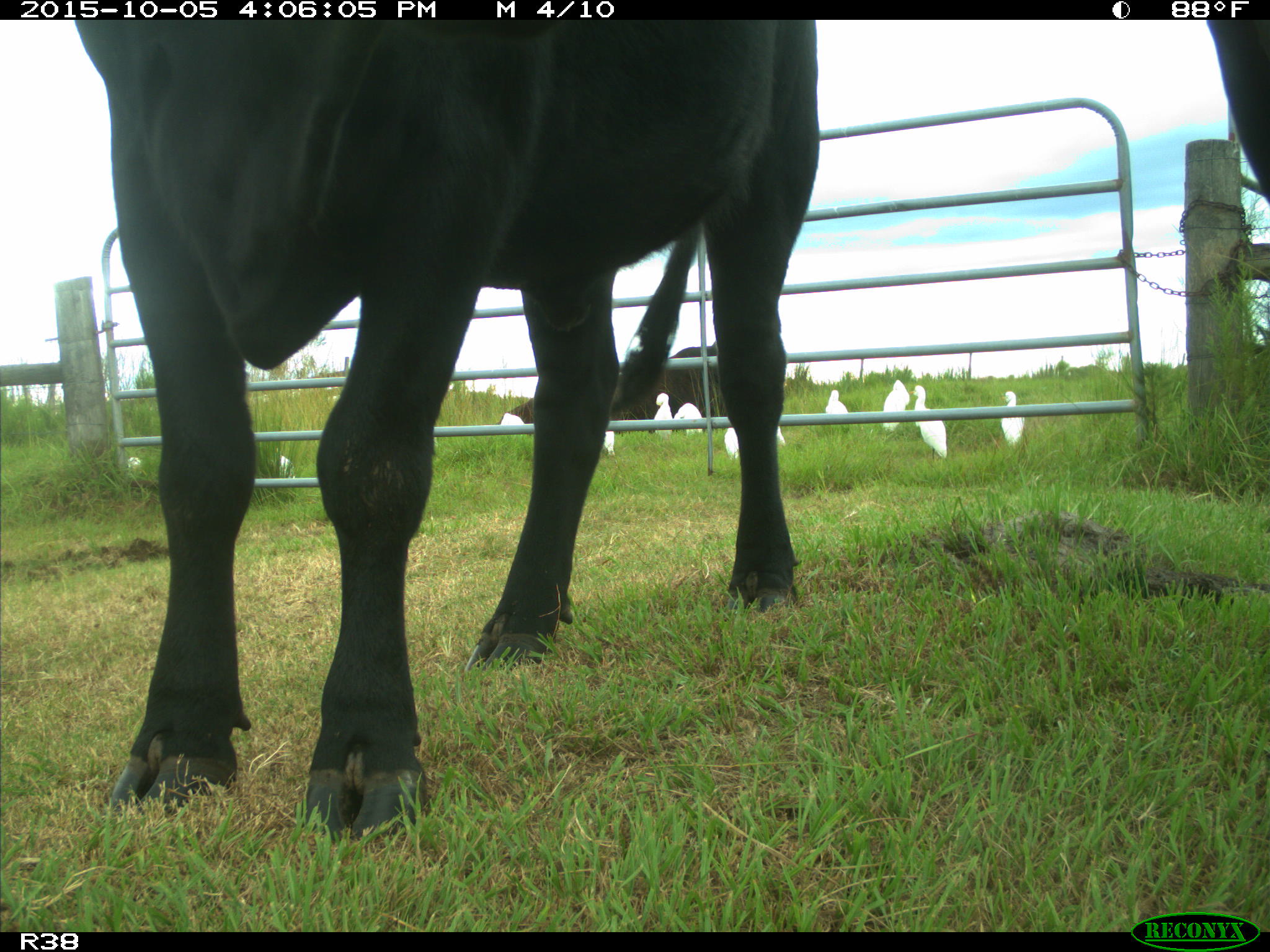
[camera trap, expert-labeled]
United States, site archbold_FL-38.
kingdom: Animalia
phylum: Chordata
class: Mammalia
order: Artiodactyla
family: Bovidae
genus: Bos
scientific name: Bos taurus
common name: domestic cow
Bos taurus (domestic cow).